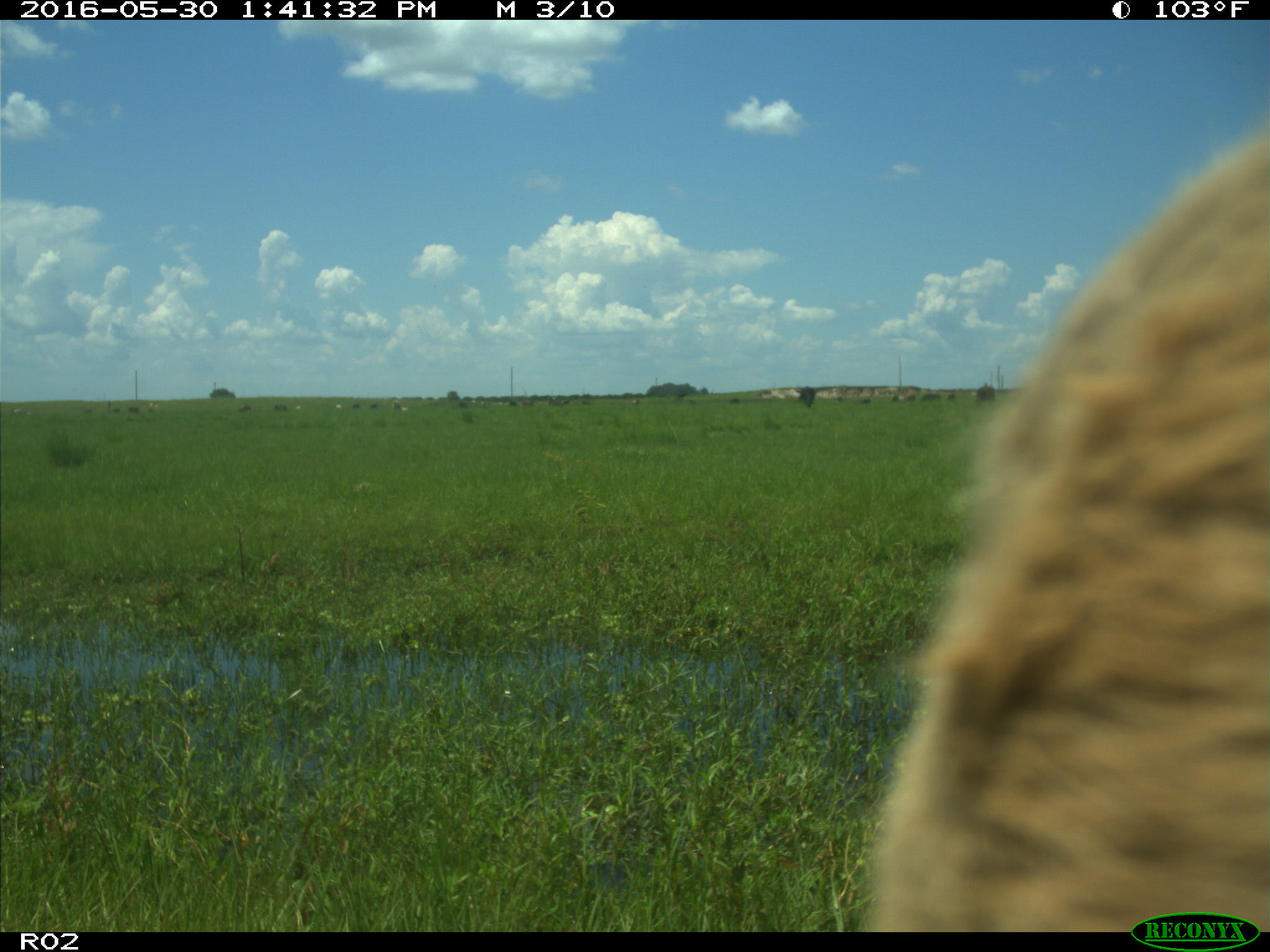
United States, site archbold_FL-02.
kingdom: Animalia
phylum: Chordata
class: Mammalia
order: Artiodactyla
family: Bovidae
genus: Bos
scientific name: Bos taurus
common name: domestic cow